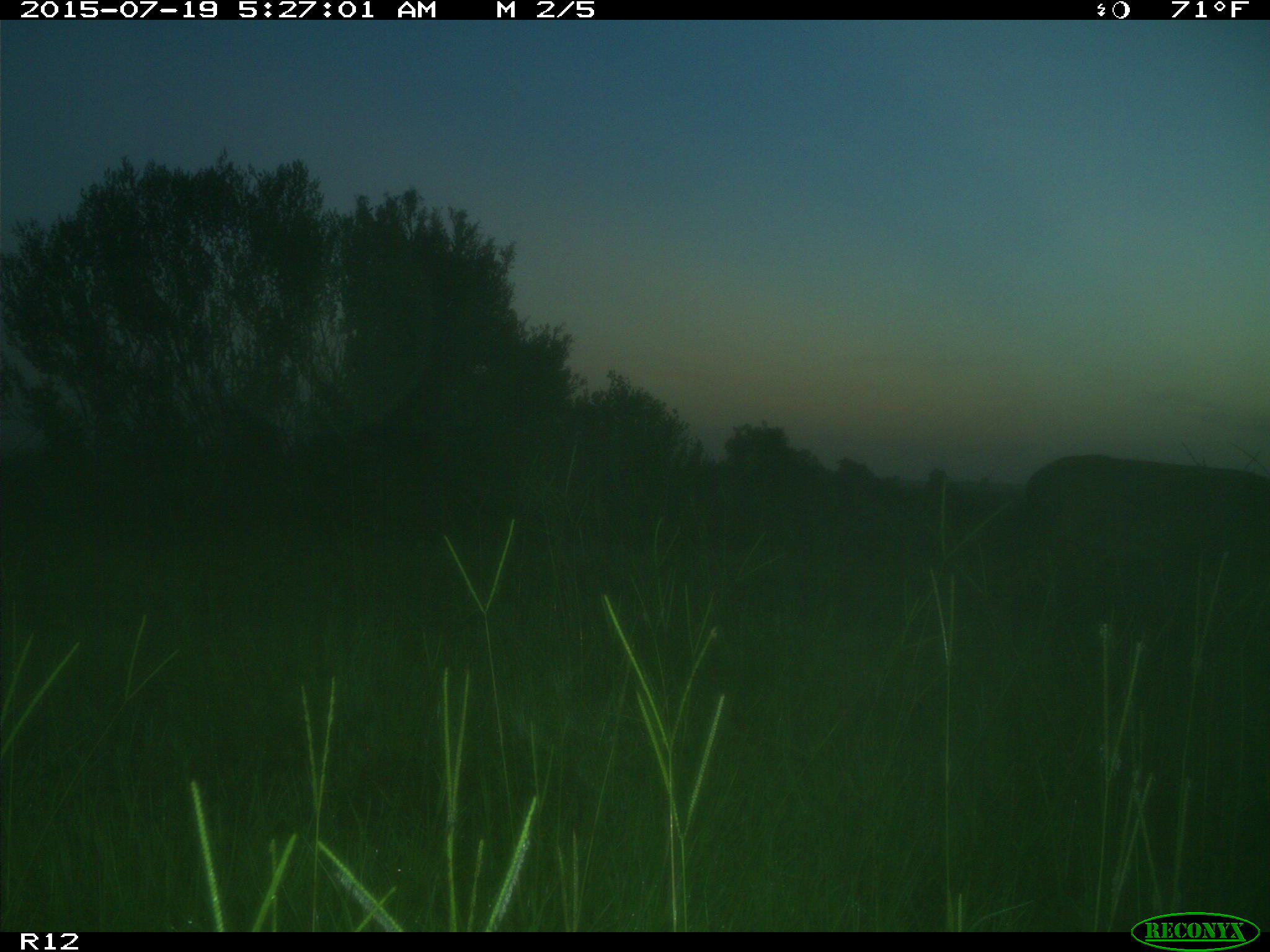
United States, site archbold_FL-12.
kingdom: Animalia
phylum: Chordata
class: Mammalia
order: Artiodactyla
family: Cervidae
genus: Odocoileus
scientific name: Odocoileus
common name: deer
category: unidentified deer